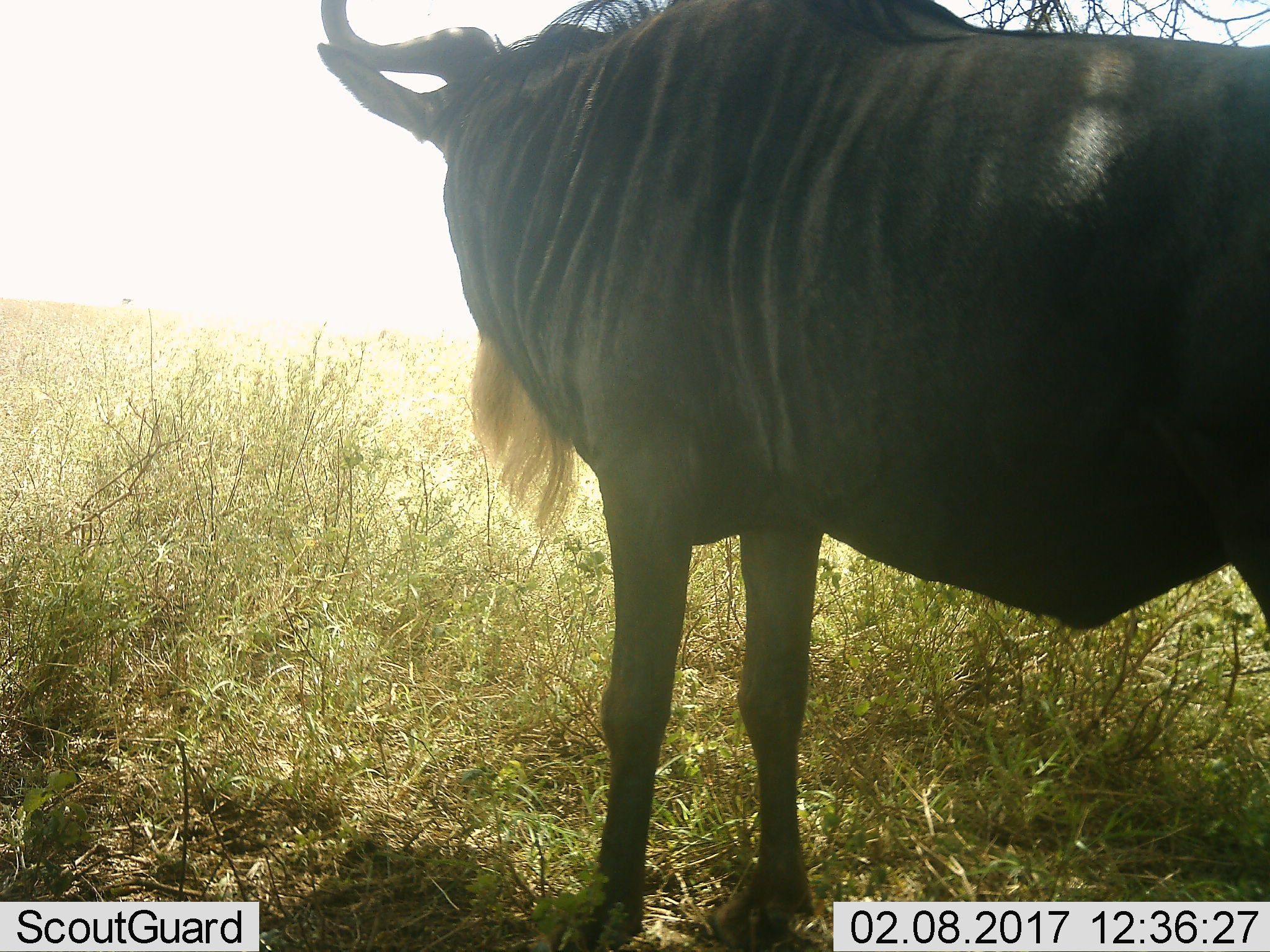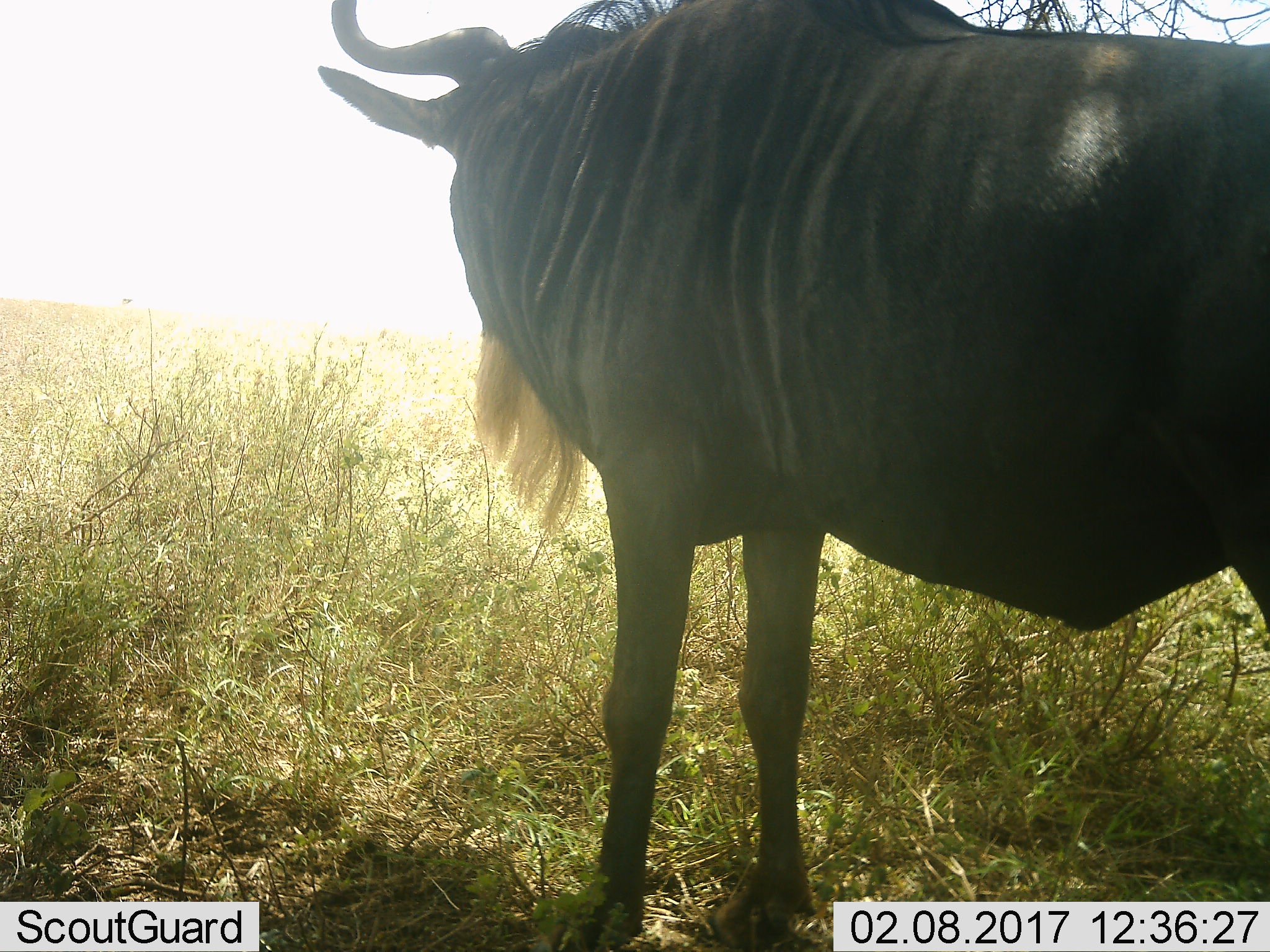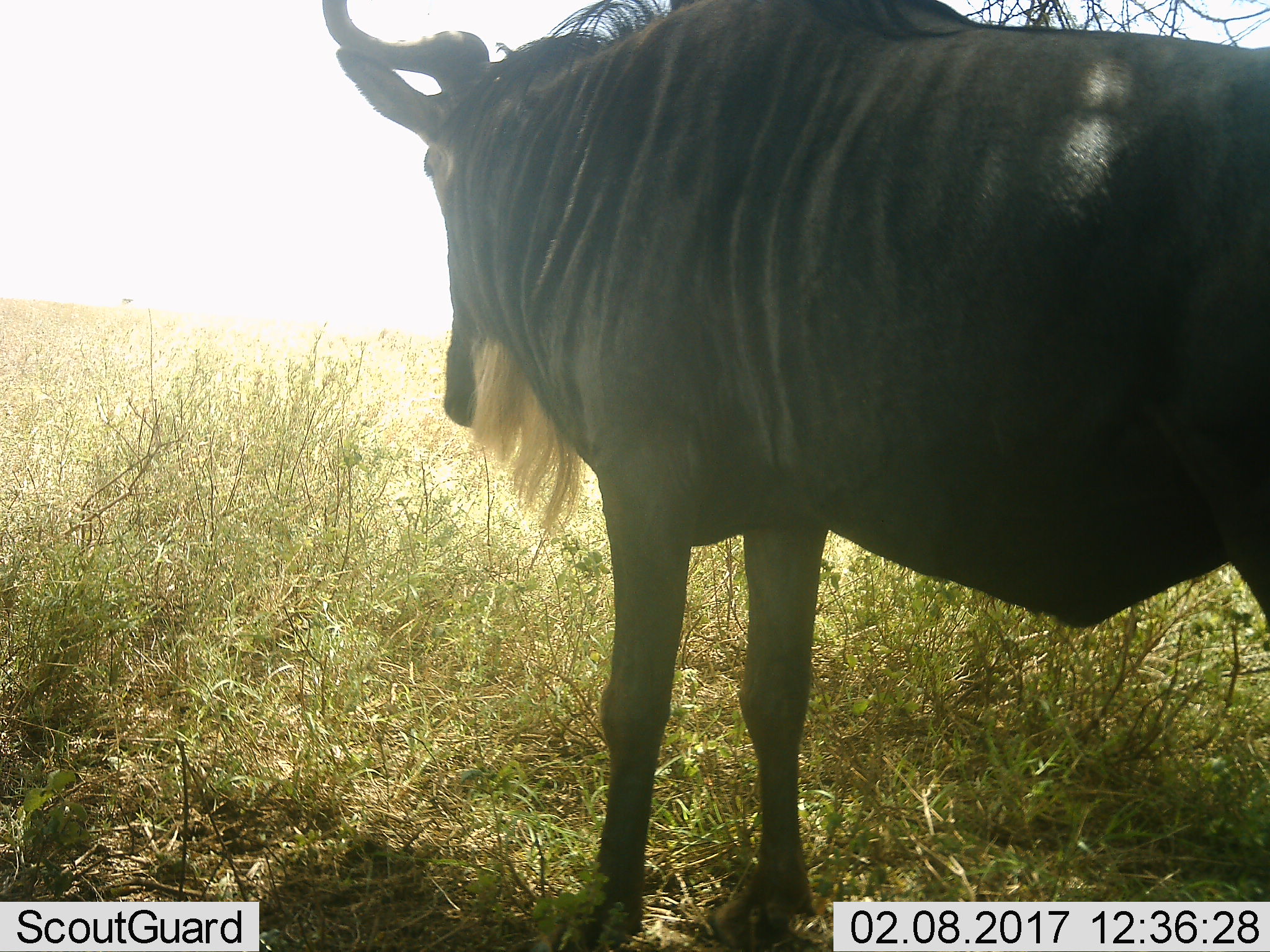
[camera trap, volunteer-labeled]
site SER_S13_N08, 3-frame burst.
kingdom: Animalia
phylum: Chordata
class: Mammalia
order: Artiodactyla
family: Bovidae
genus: Connochaetes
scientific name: Connochaetes taurinus taurinus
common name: blue wildebeest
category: wildebeestblue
Wildebeestblue (blue wildebeest) (Connochaetes taurinus taurinus), count 1. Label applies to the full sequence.